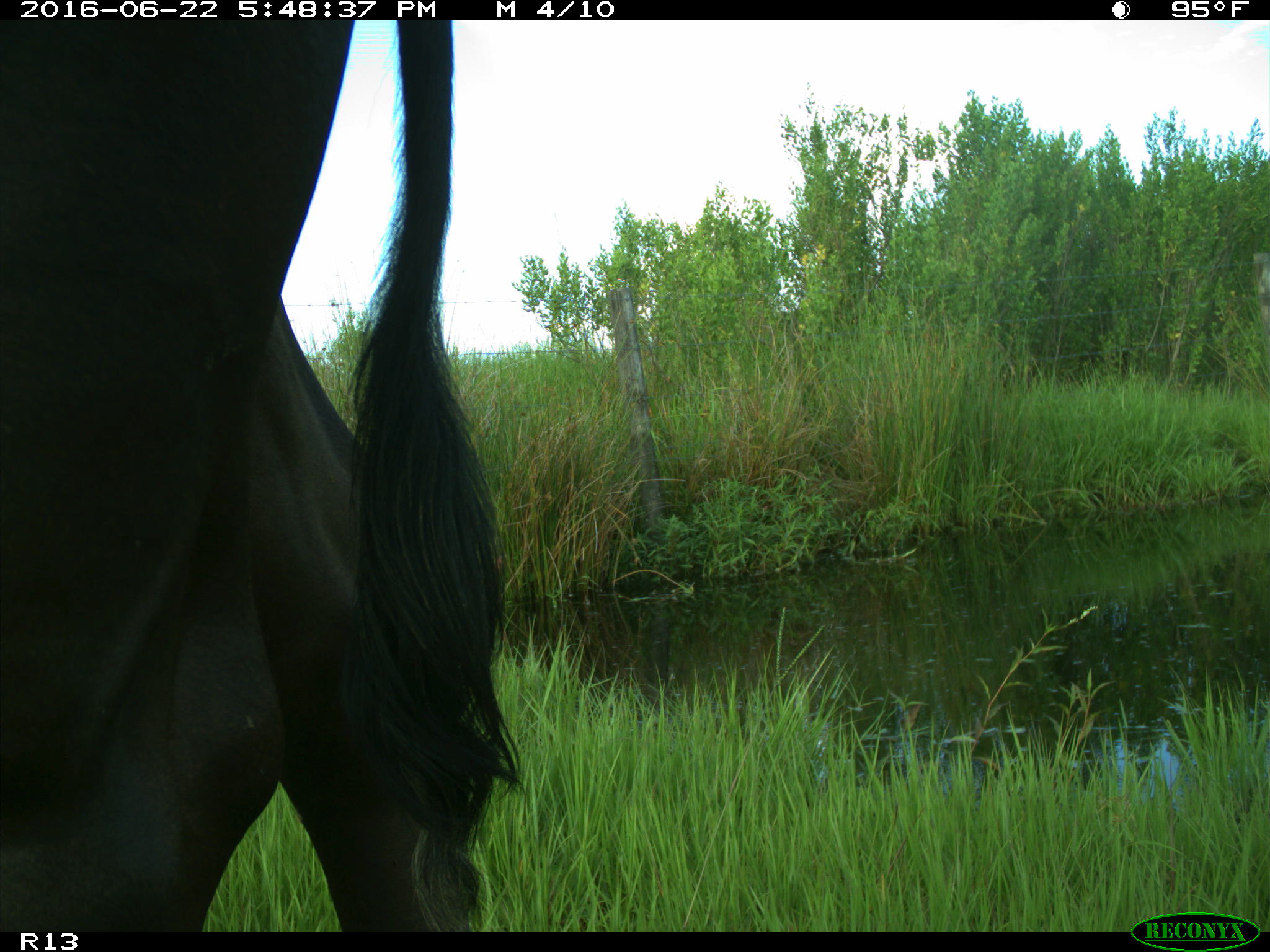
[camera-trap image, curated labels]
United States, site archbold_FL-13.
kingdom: Animalia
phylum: Chordata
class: Mammalia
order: Artiodactyla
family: Bovidae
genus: Bos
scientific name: Bos taurus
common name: domestic cow